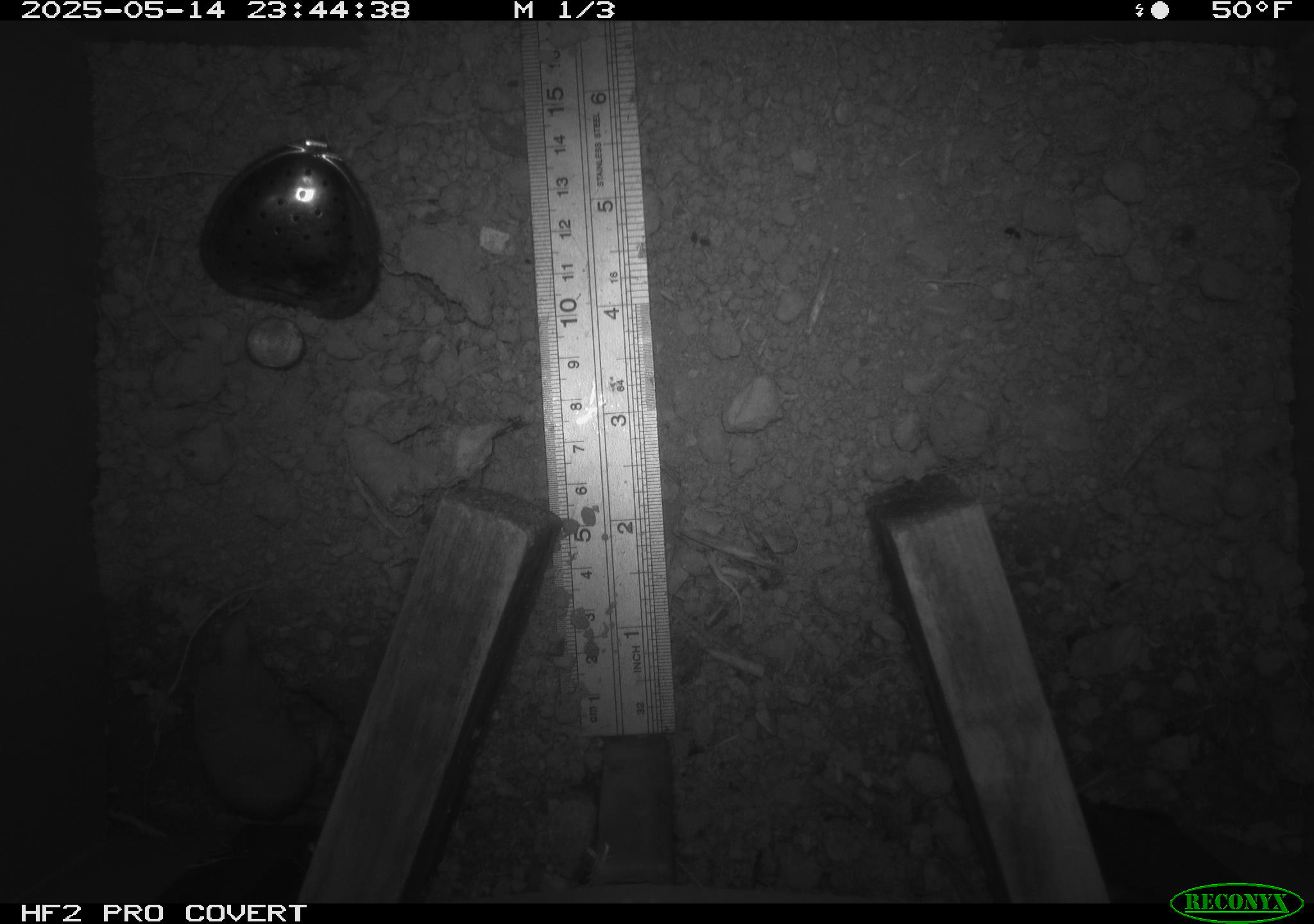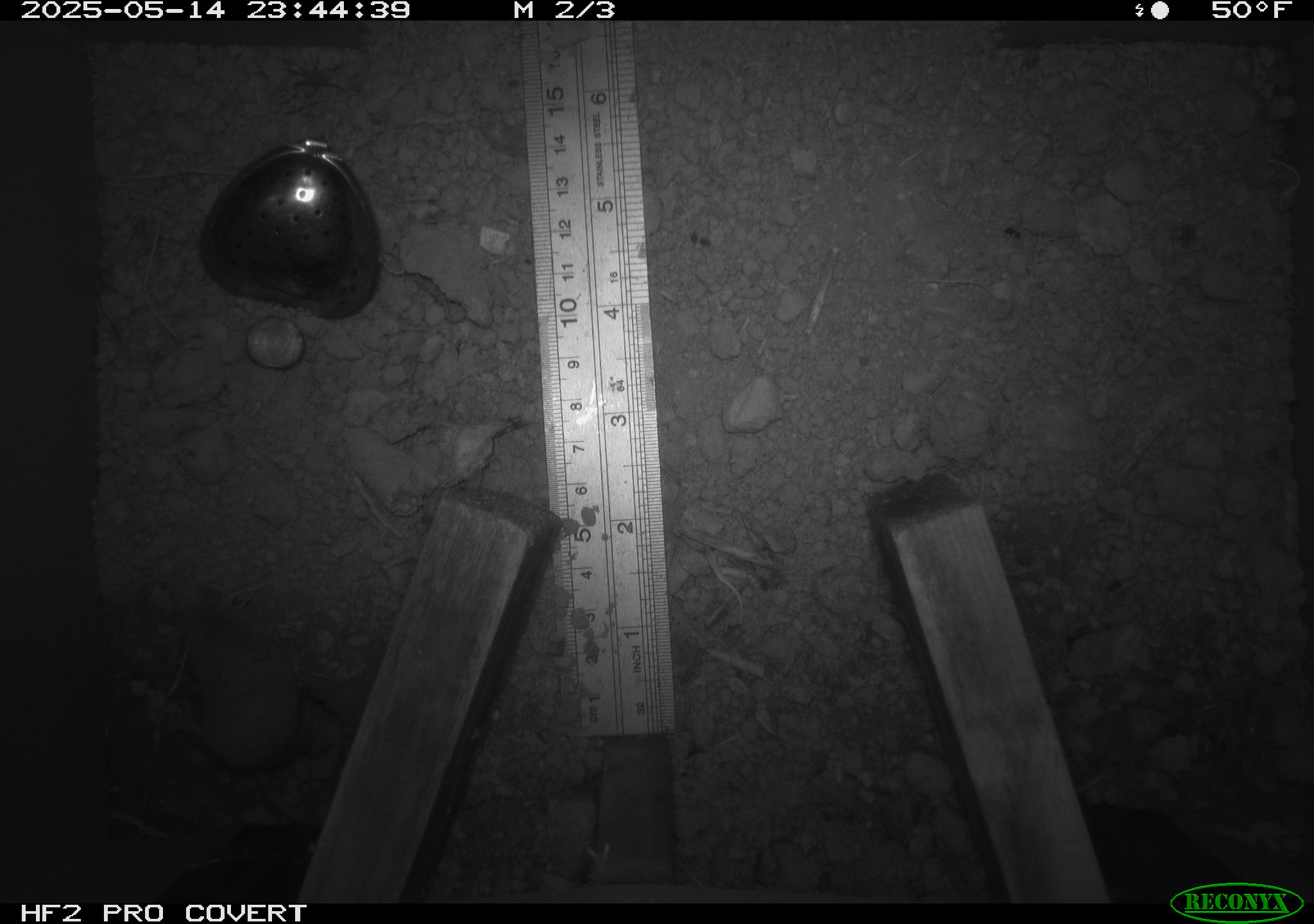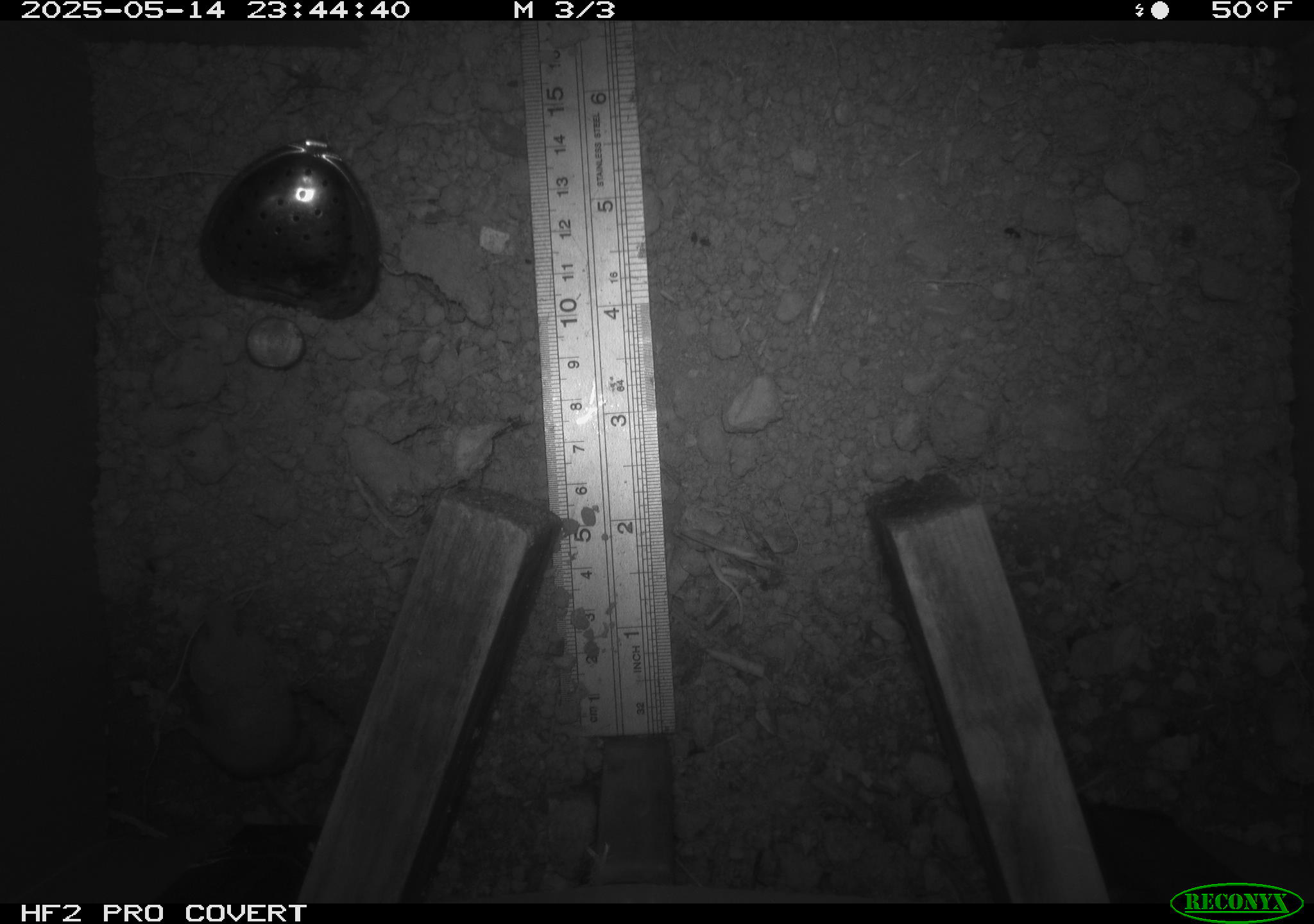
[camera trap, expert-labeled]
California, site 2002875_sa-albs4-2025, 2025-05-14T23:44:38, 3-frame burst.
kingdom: Animalia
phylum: Chordata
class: Mammalia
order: Eulipotyphla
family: Soricidae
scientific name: Soricidae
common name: shrews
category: soricidae family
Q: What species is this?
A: Soricidae family (shrews) (Soricidae).